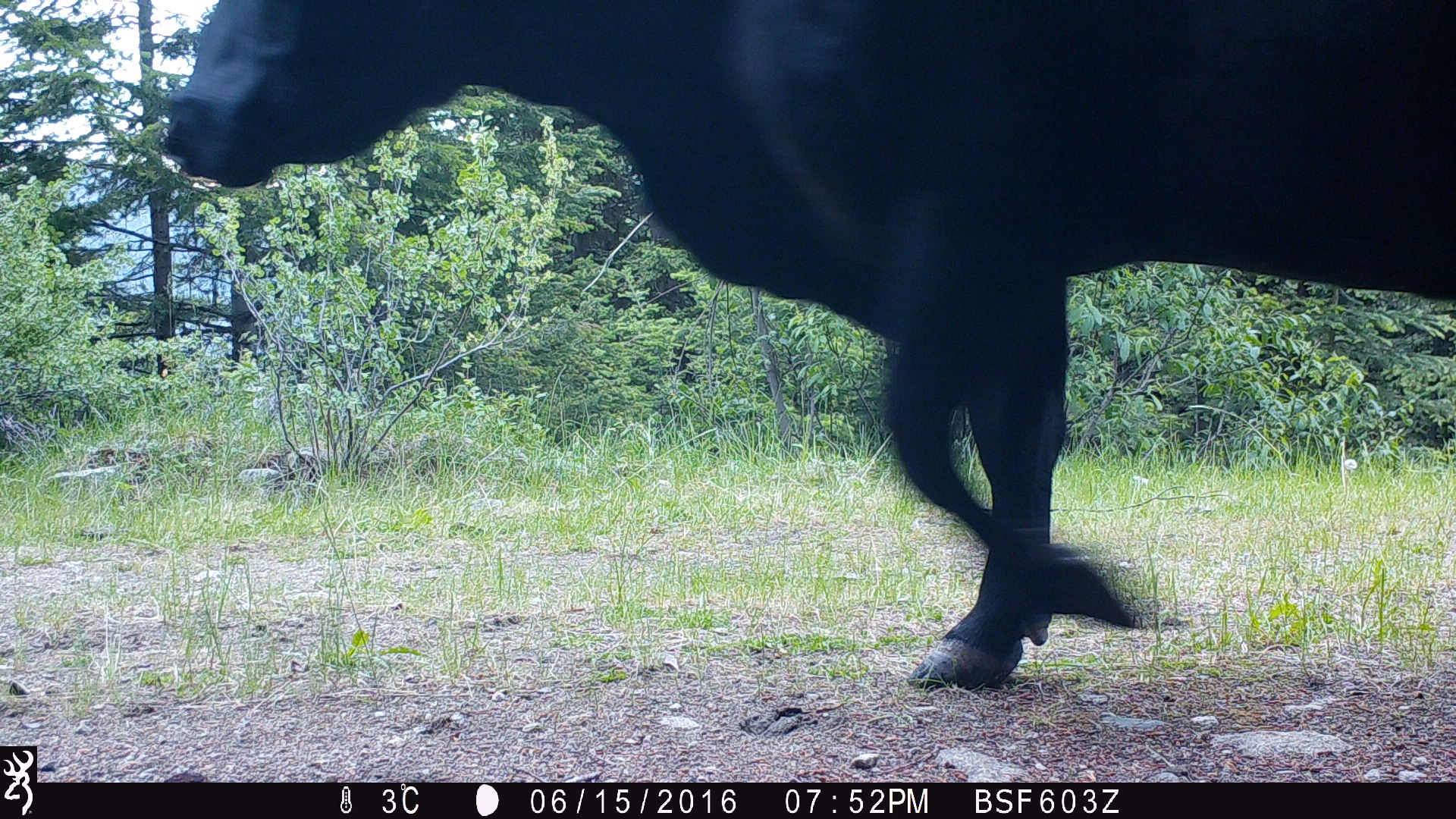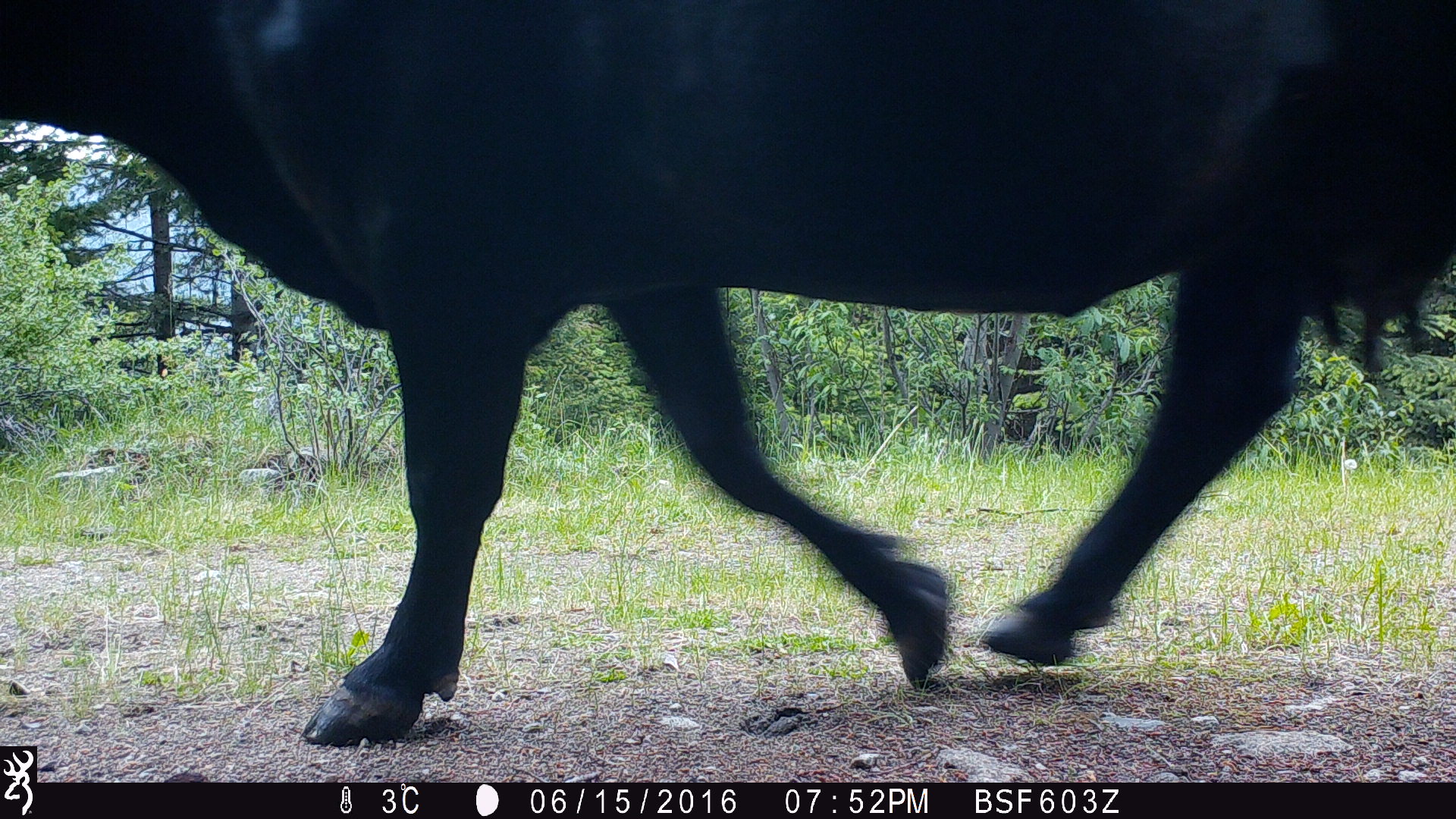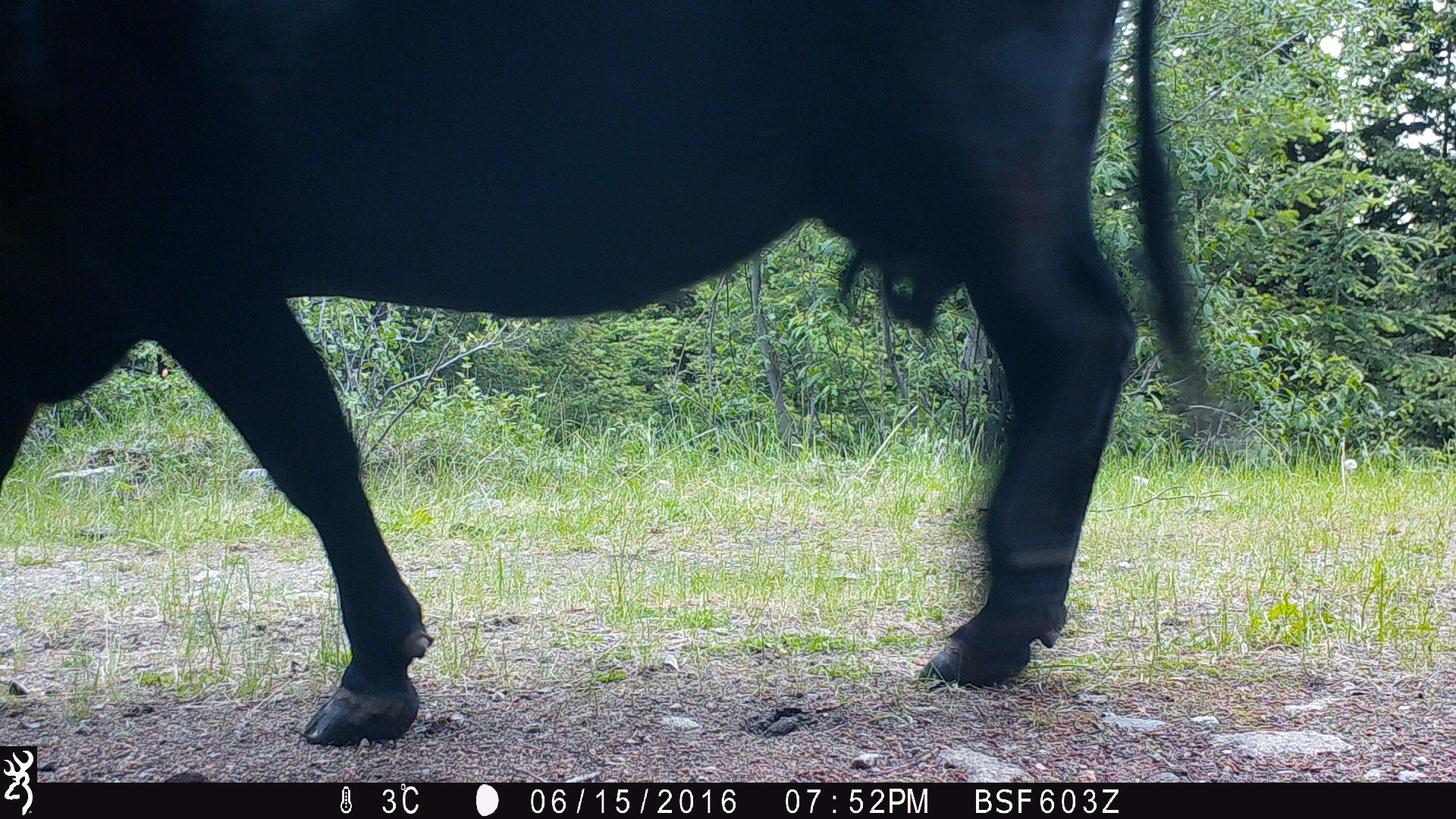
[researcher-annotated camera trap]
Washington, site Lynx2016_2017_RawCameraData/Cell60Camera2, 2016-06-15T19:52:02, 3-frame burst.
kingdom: Animalia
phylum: Chordata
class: Mammalia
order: Artiodactyla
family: Bovidae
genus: Bos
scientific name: Bos taurus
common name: domestic cattle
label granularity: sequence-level